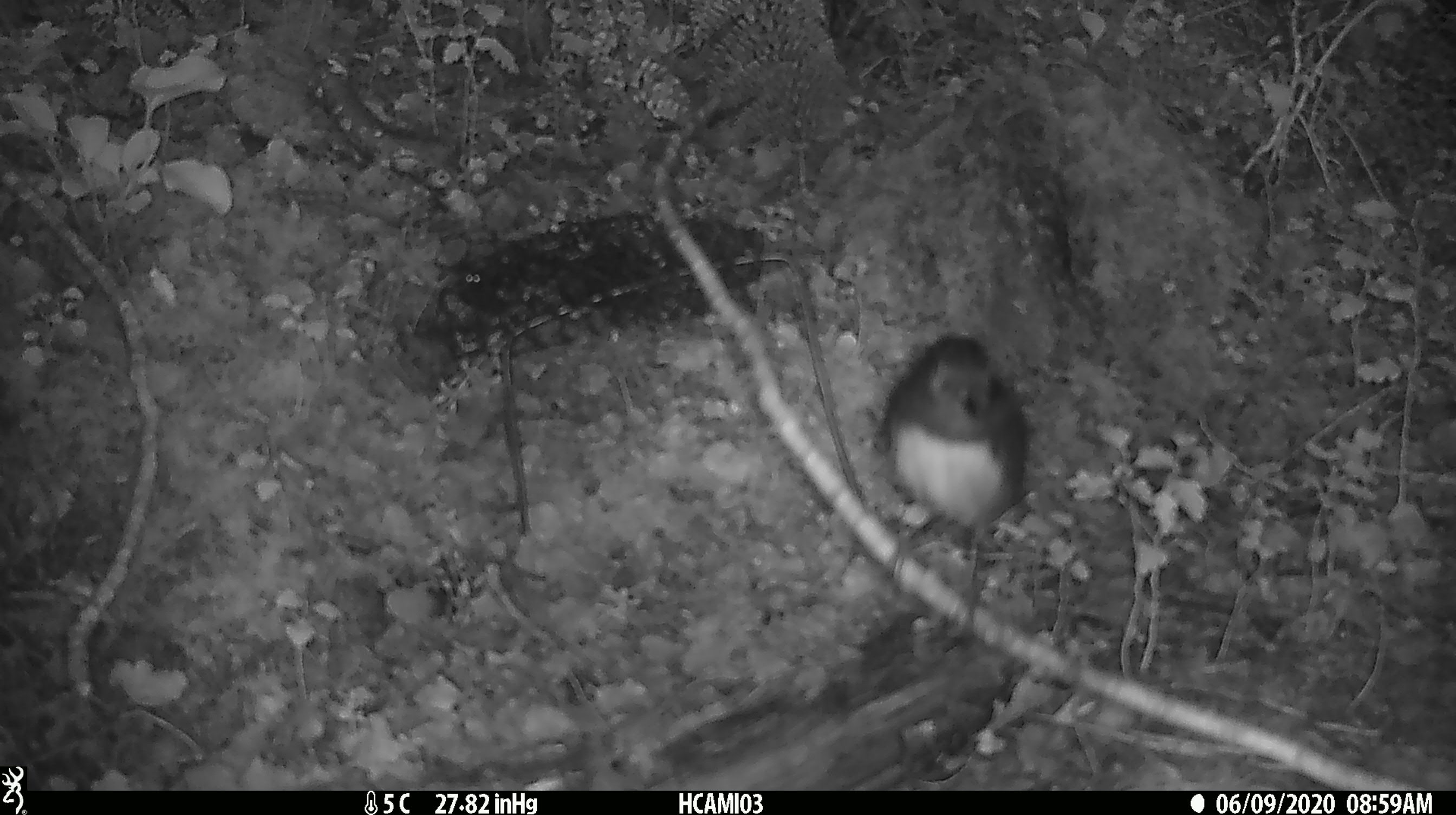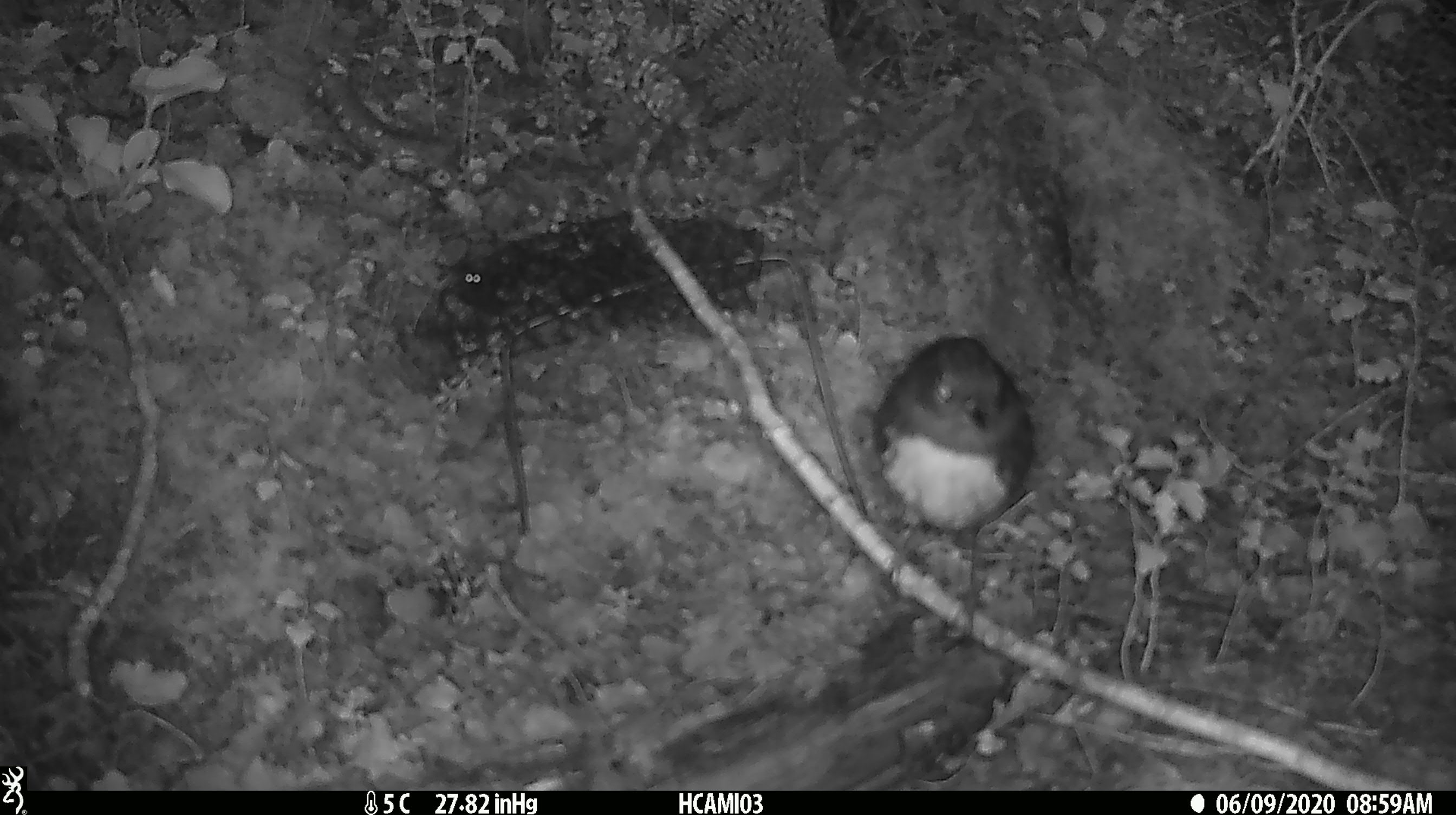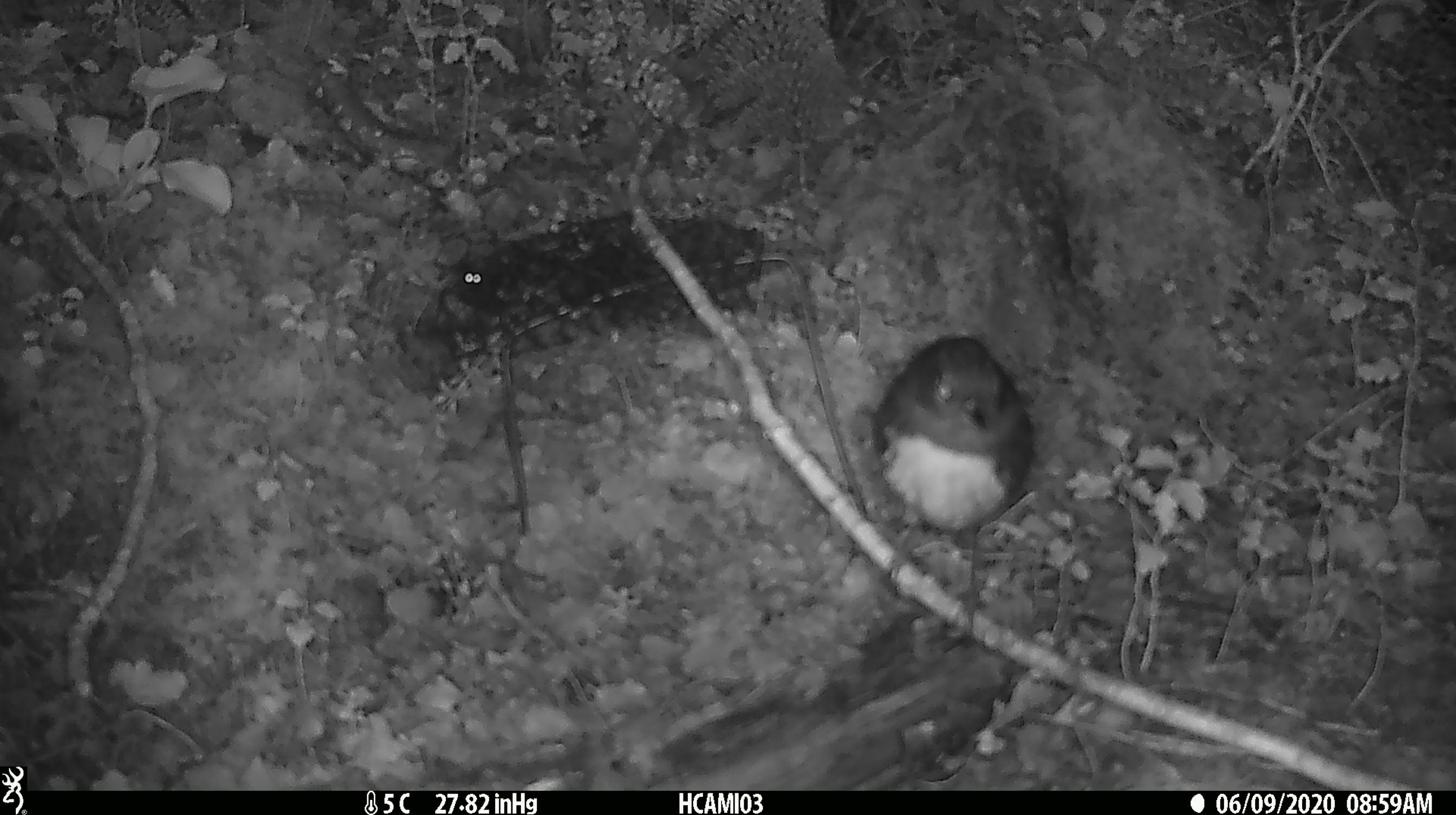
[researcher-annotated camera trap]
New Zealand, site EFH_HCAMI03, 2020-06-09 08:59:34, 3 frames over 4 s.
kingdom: Animalia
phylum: Chordata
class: Aves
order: Passeriformes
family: Petroicidae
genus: Petroica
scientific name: Petroica australis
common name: new zealand robin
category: robin